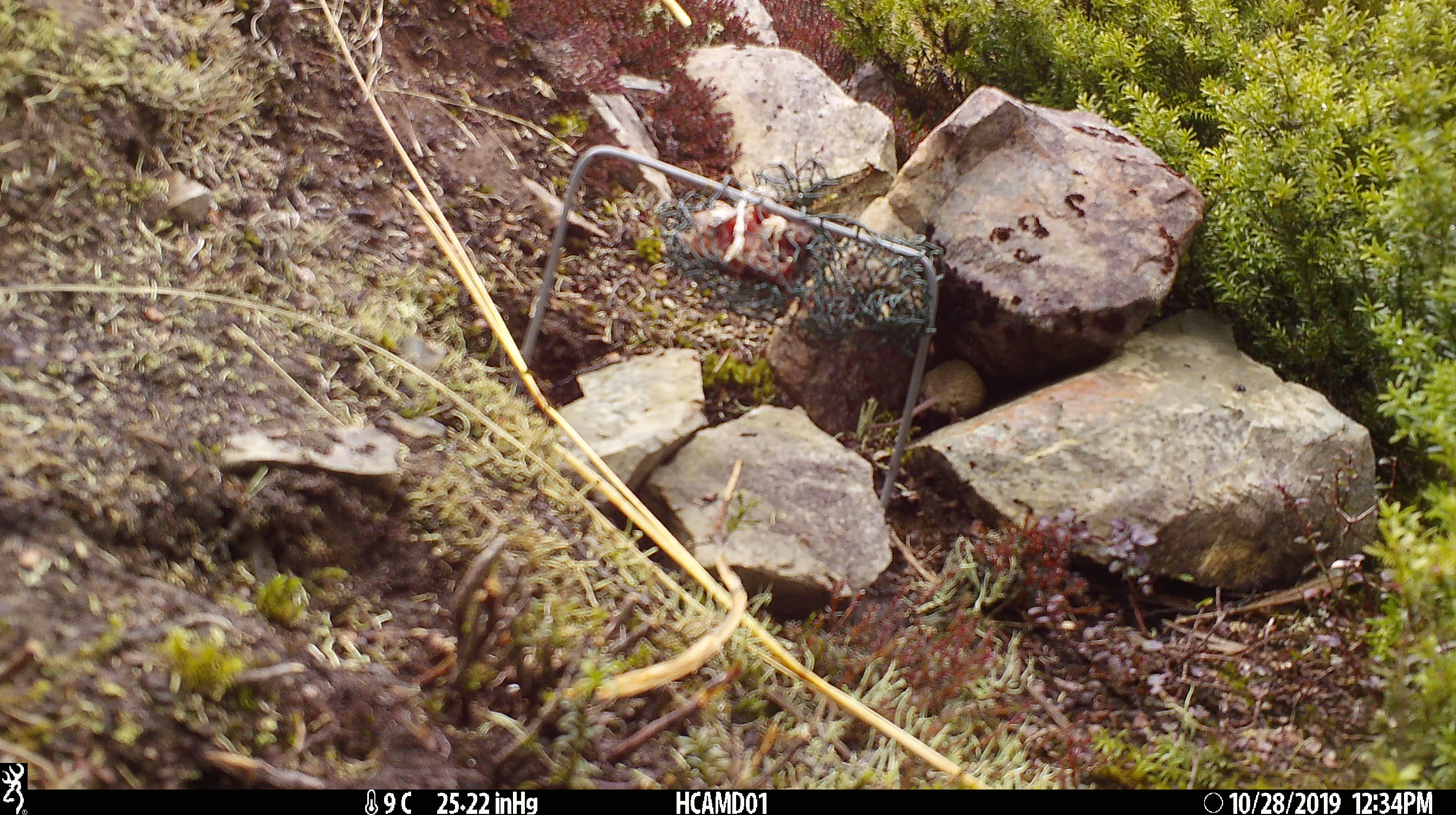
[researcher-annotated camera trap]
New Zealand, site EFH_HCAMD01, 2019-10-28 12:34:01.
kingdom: Animalia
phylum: Chordata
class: Mammalia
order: Rodentia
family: Muridae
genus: Mus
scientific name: Mus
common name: mouse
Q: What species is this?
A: Mouse (Mus).